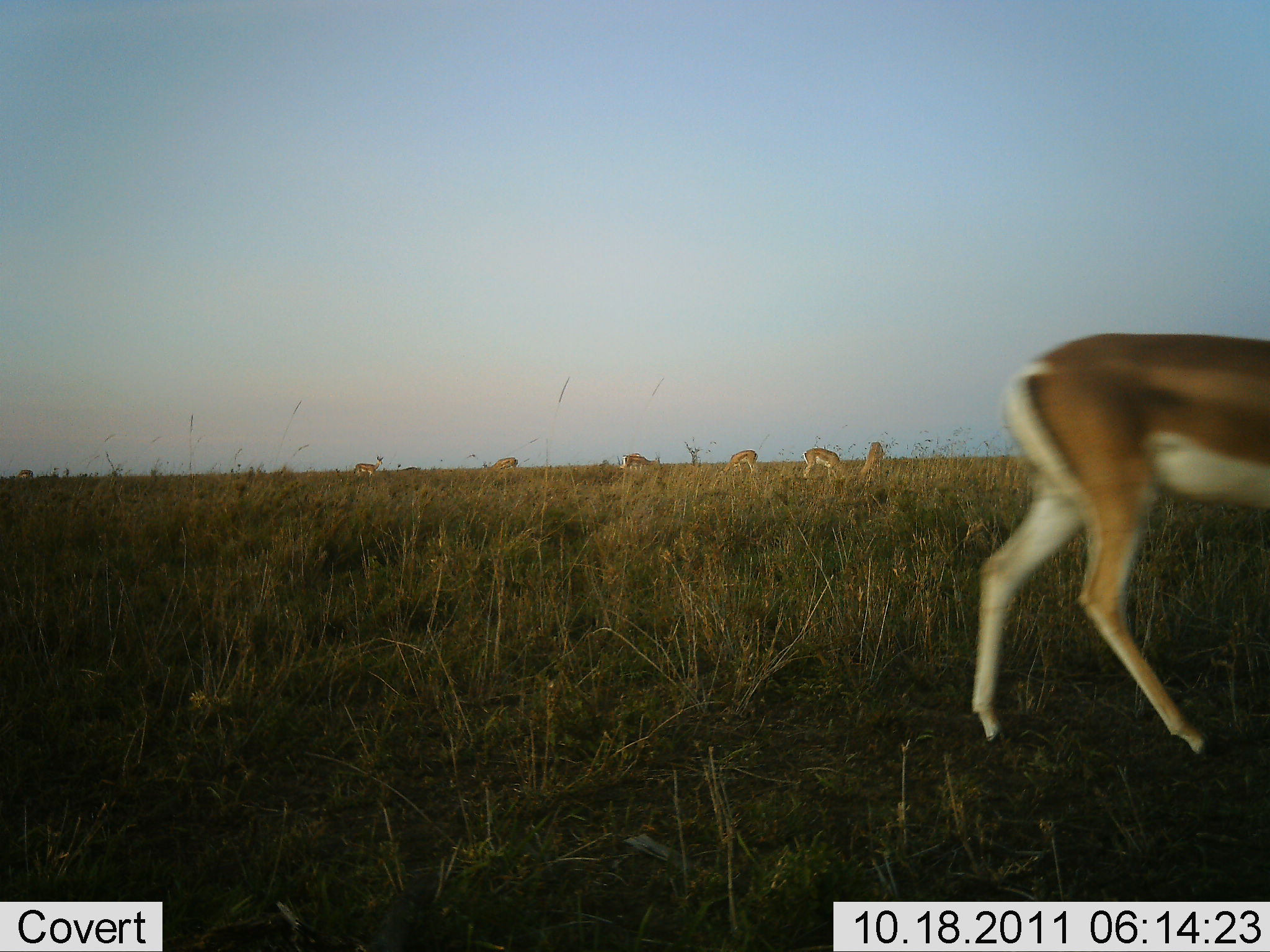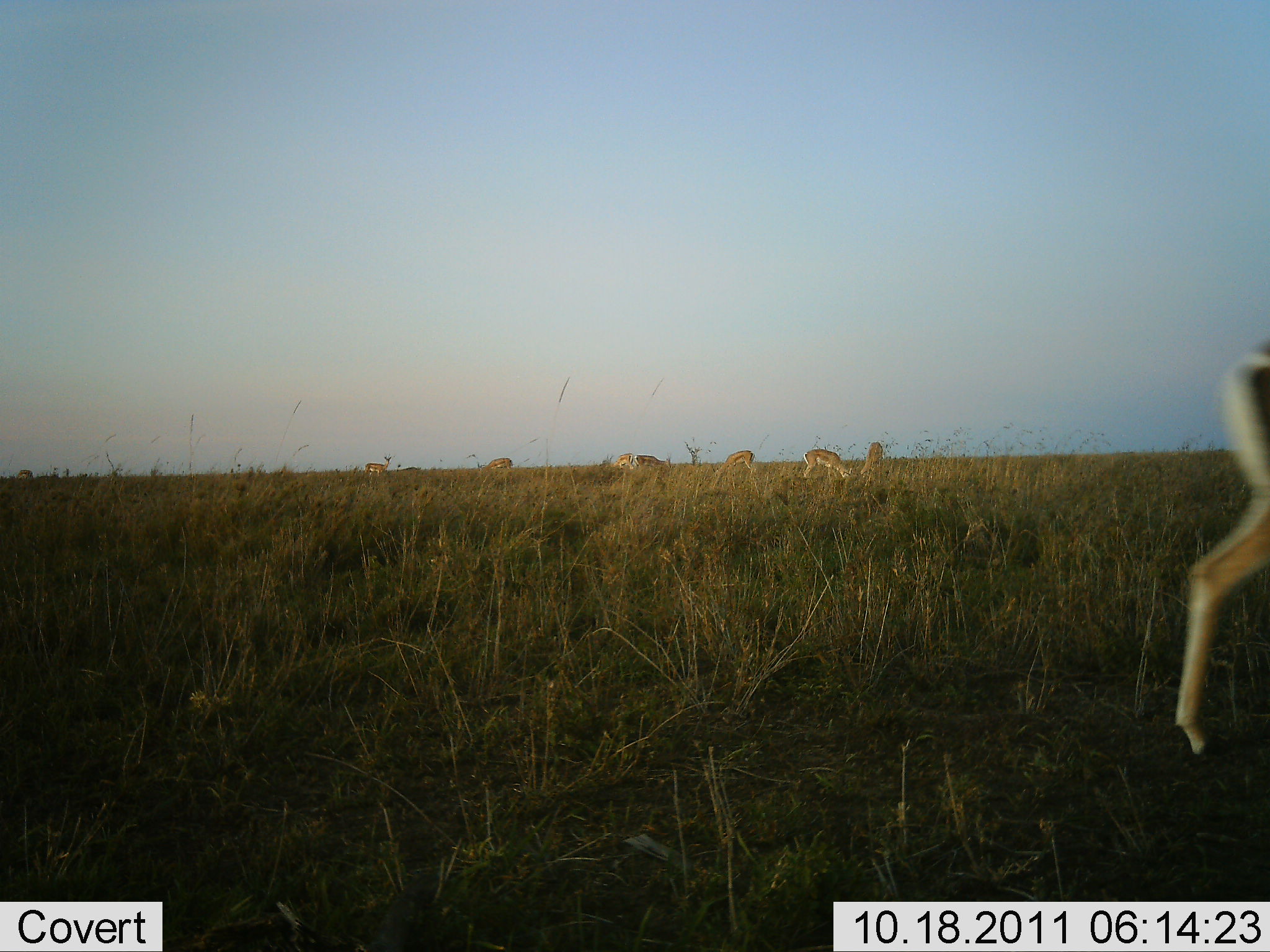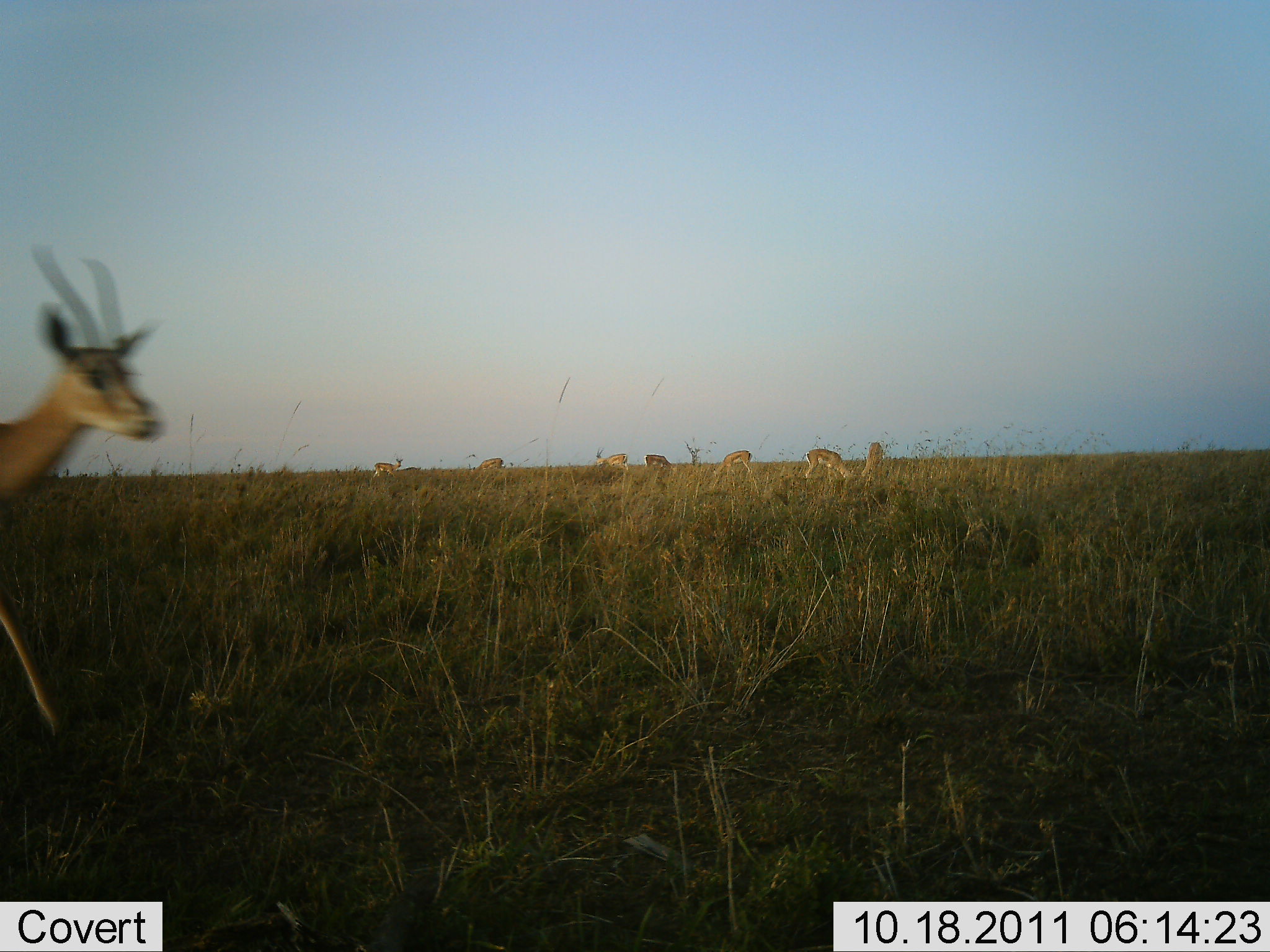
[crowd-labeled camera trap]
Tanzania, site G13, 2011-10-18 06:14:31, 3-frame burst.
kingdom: Animalia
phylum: Chordata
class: Mammalia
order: Artiodactyla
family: Bovidae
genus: Nanger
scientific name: Nanger granti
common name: grant's gazelle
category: gazellegrants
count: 7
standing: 36%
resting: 0%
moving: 91%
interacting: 0%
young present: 0%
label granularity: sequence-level